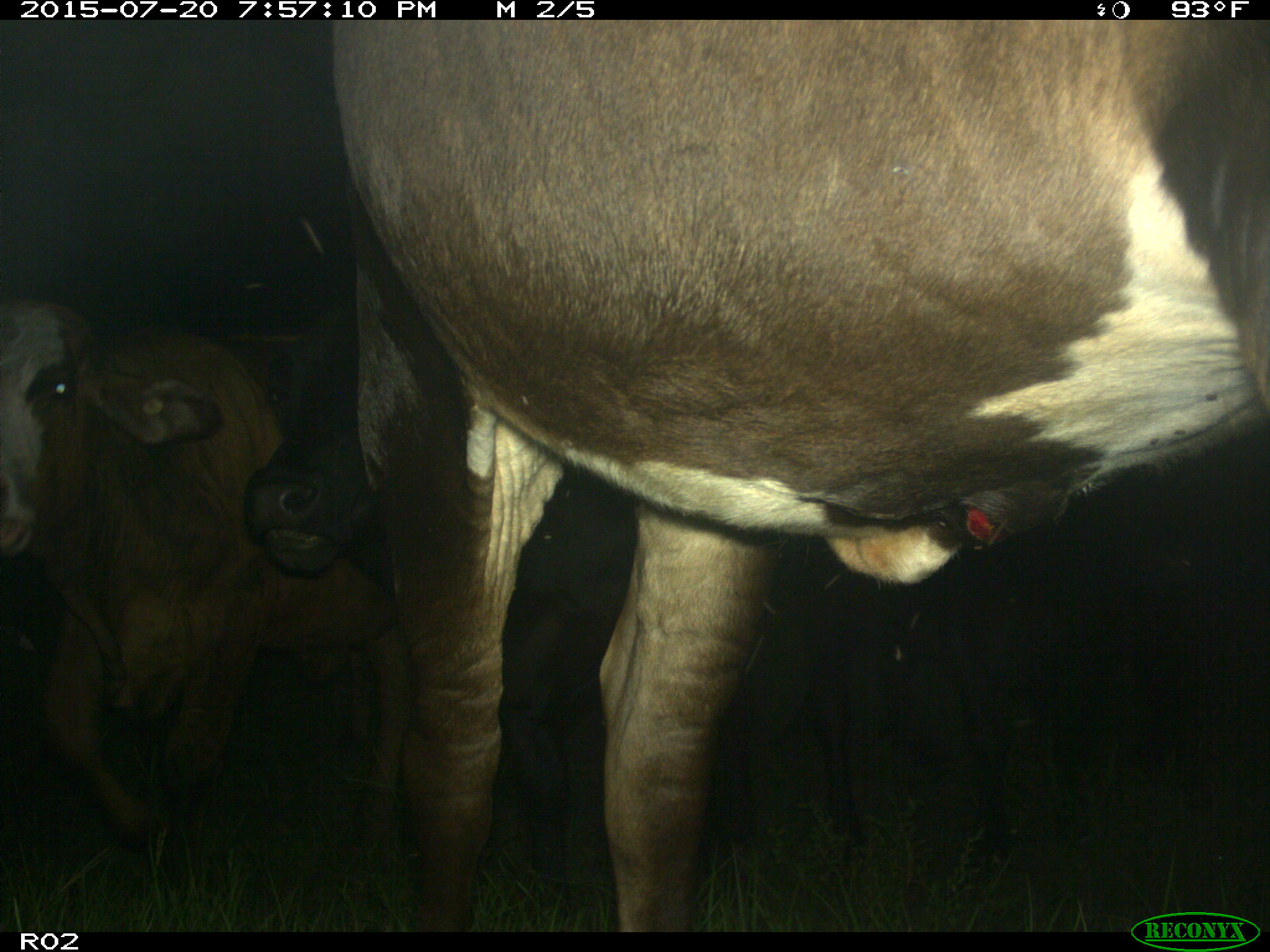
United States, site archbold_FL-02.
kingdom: Animalia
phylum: Chordata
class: Mammalia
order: Artiodactyla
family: Bovidae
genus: Bos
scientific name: Bos taurus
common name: domestic cow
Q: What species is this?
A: Bos taurus (domestic cow).